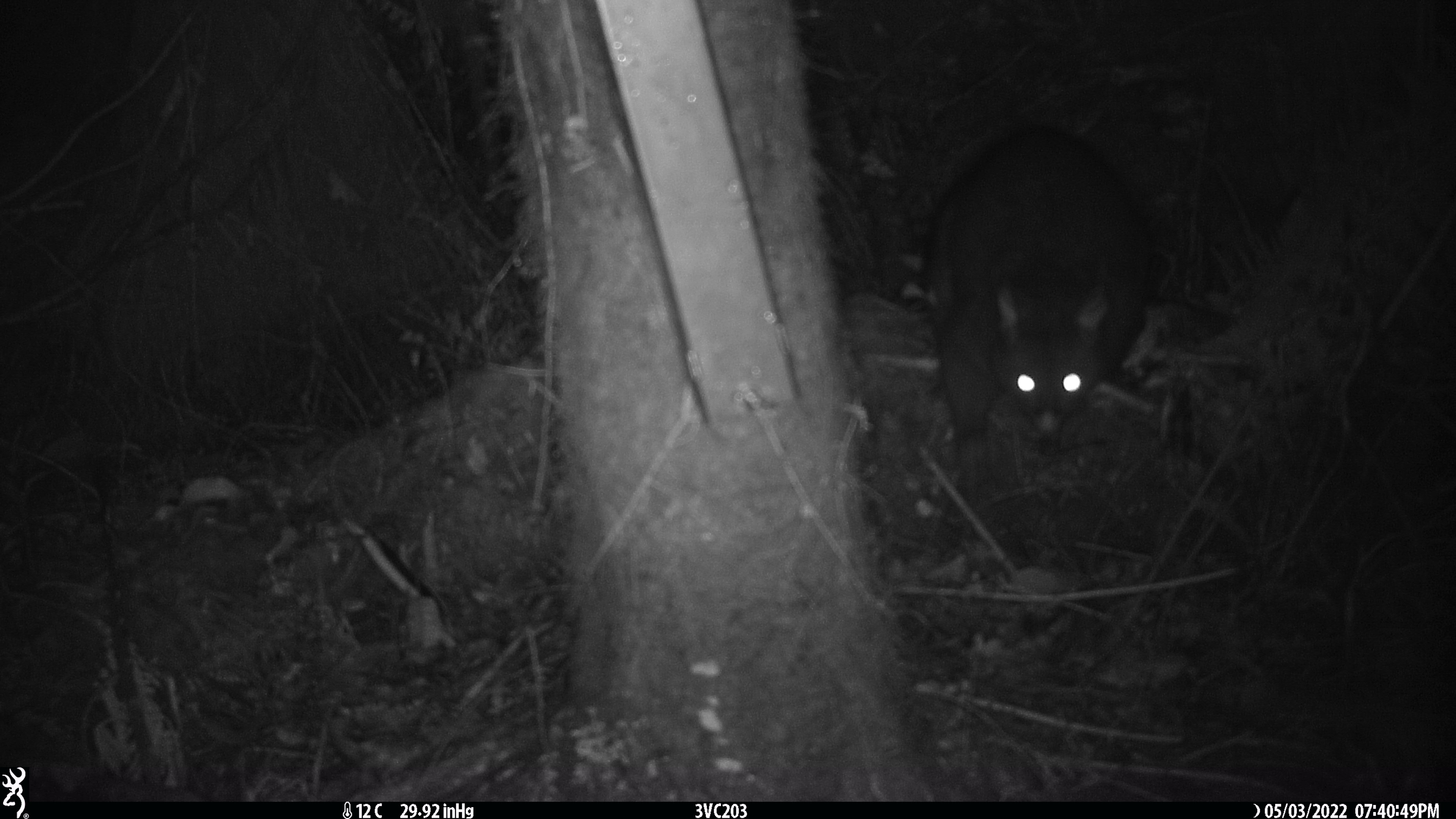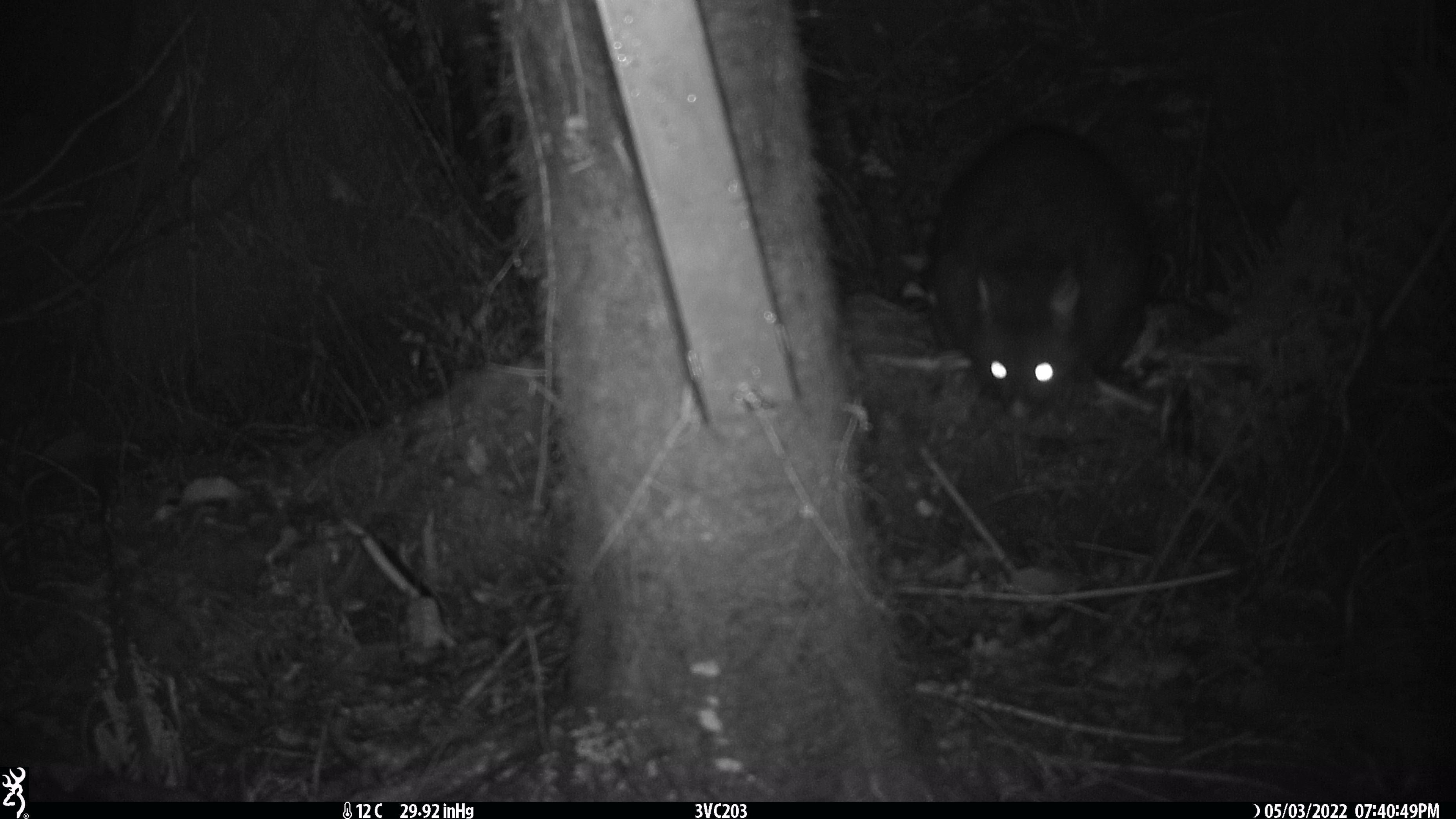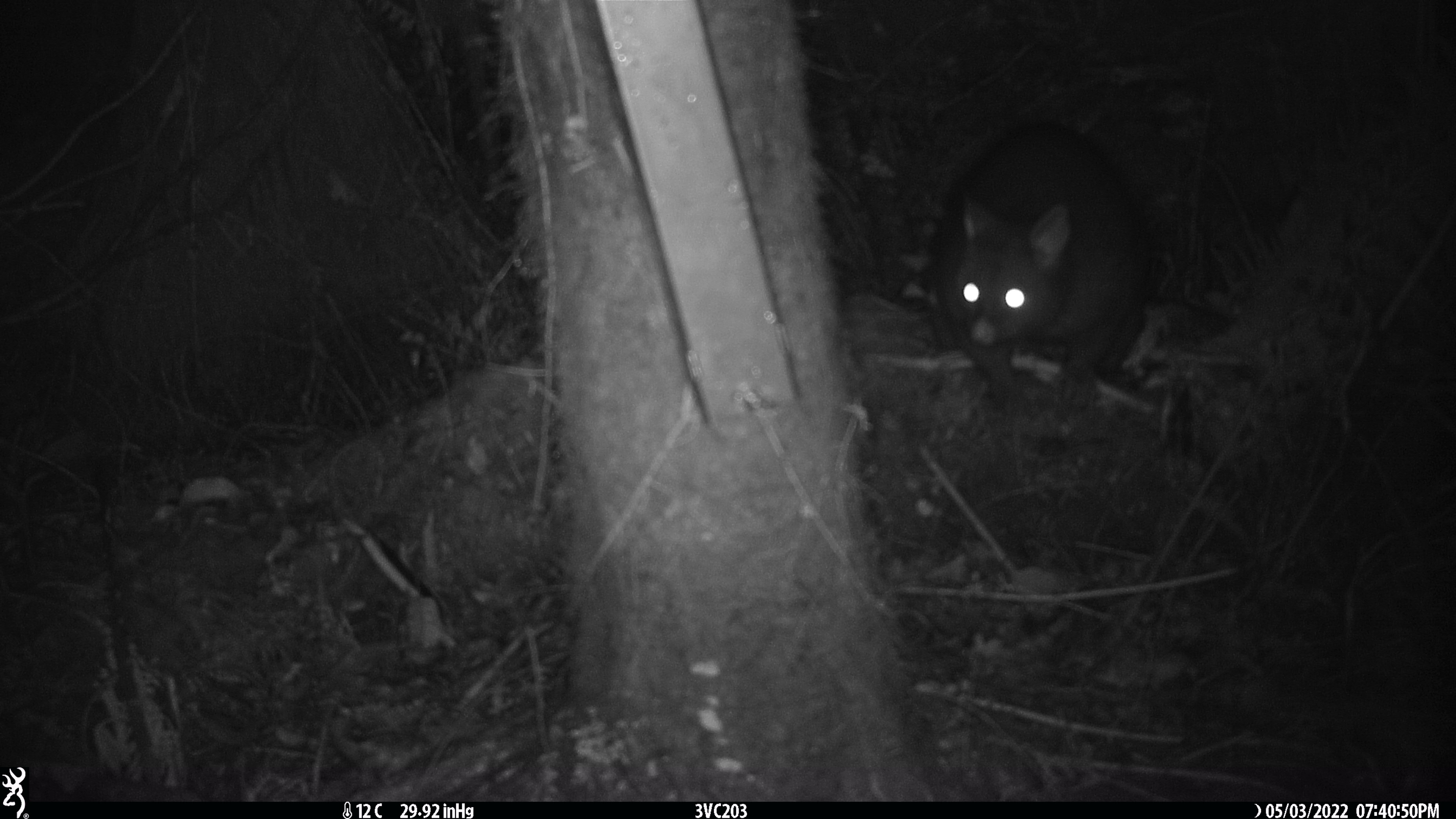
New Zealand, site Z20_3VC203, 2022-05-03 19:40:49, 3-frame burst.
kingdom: Animalia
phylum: Chordata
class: Mammalia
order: Diprotodontia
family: Phalangeridae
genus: Trichosurus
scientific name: Trichosurus vulpecula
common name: common brushtail possum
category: possum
Possum (common brushtail possum) (Trichosurus vulpecula).